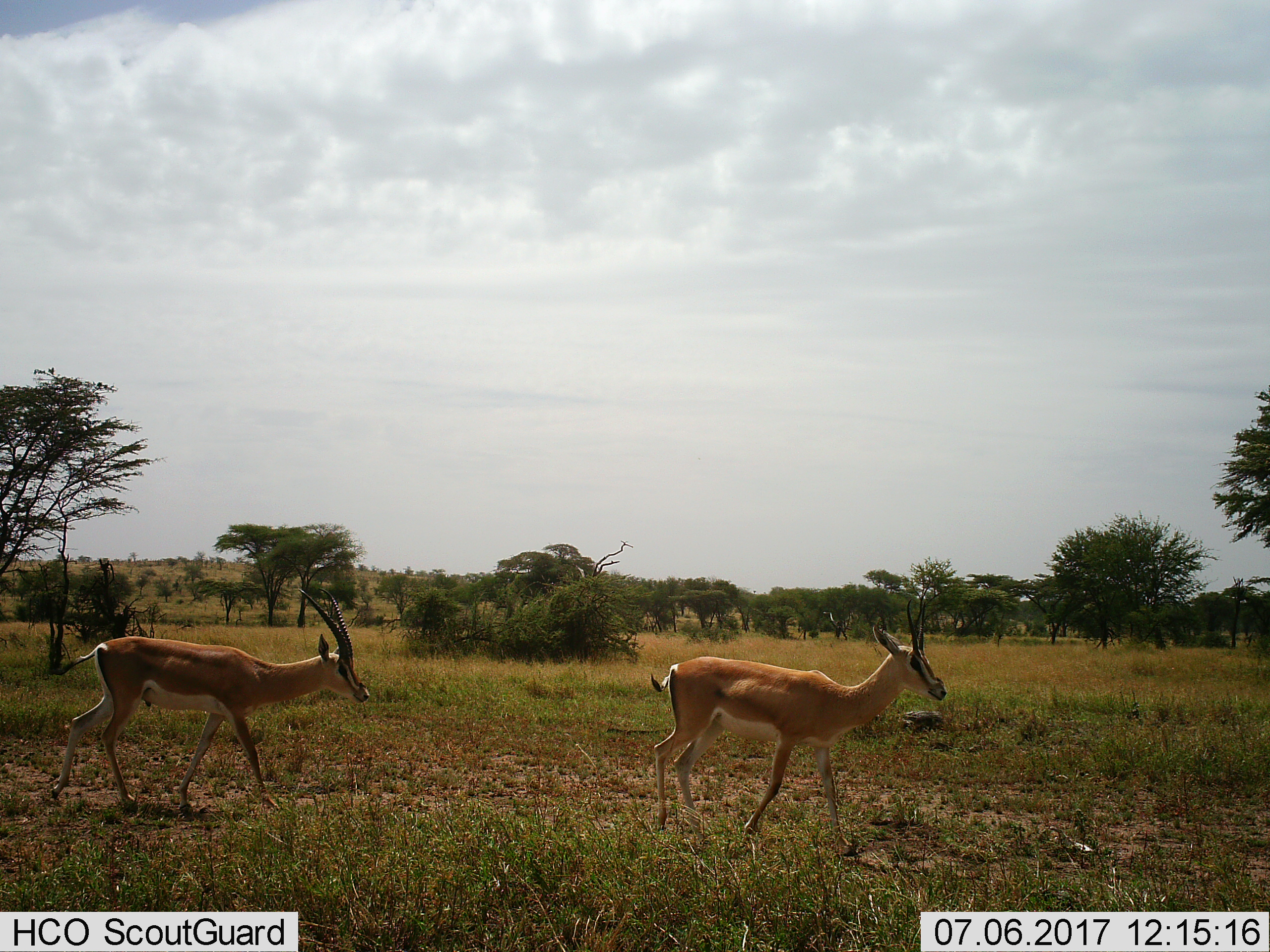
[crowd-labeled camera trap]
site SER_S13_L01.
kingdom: Animalia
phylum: Chordata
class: Mammalia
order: Artiodactyla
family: Bovidae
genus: Nanger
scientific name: Nanger granti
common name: grant's gazelle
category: gazellegrants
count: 2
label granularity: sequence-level